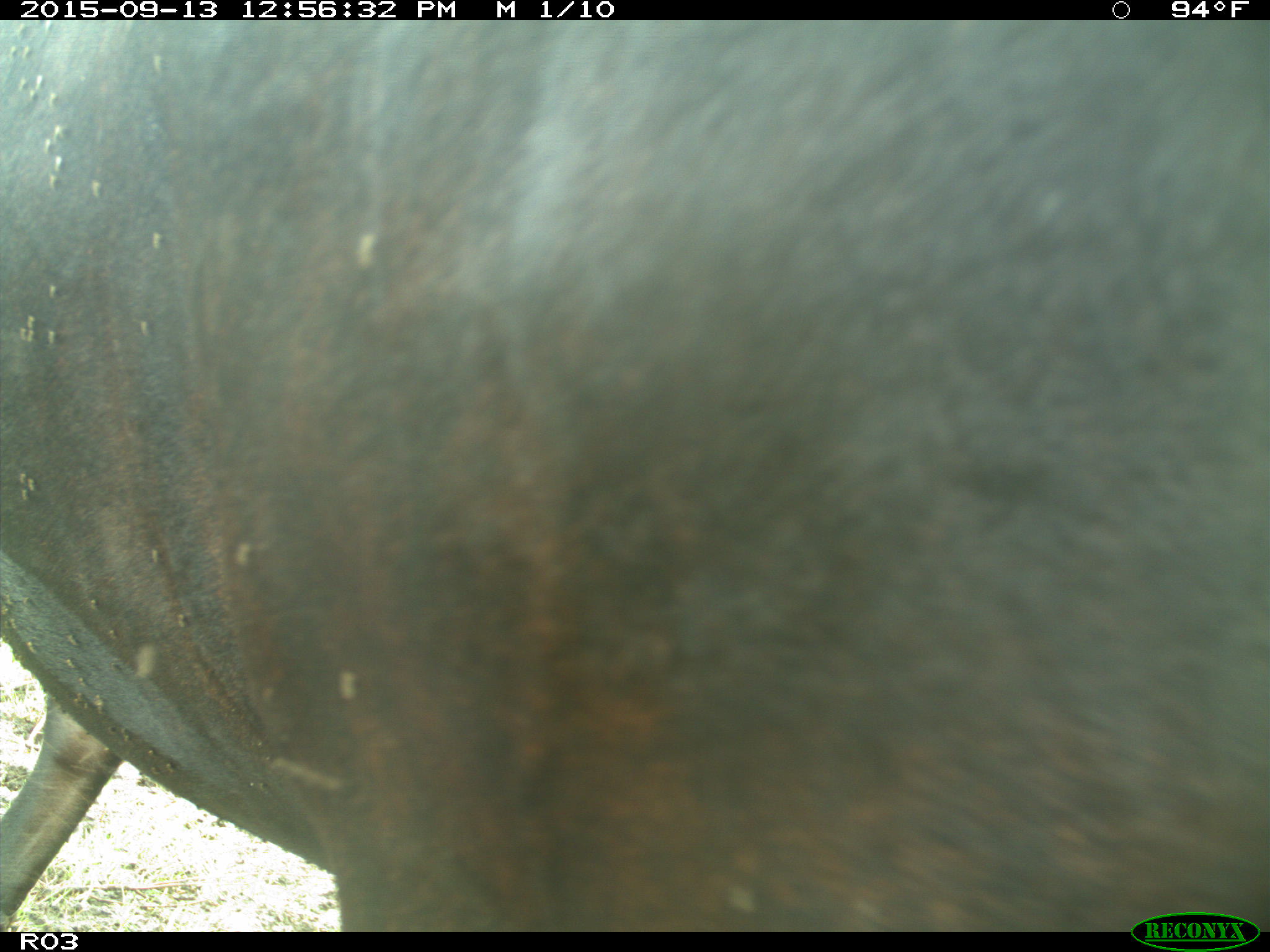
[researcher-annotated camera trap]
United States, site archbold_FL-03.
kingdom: Animalia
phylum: Chordata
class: Mammalia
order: Artiodactyla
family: Bovidae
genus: Bos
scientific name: Bos taurus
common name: domestic cow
Bos taurus (domestic cow).